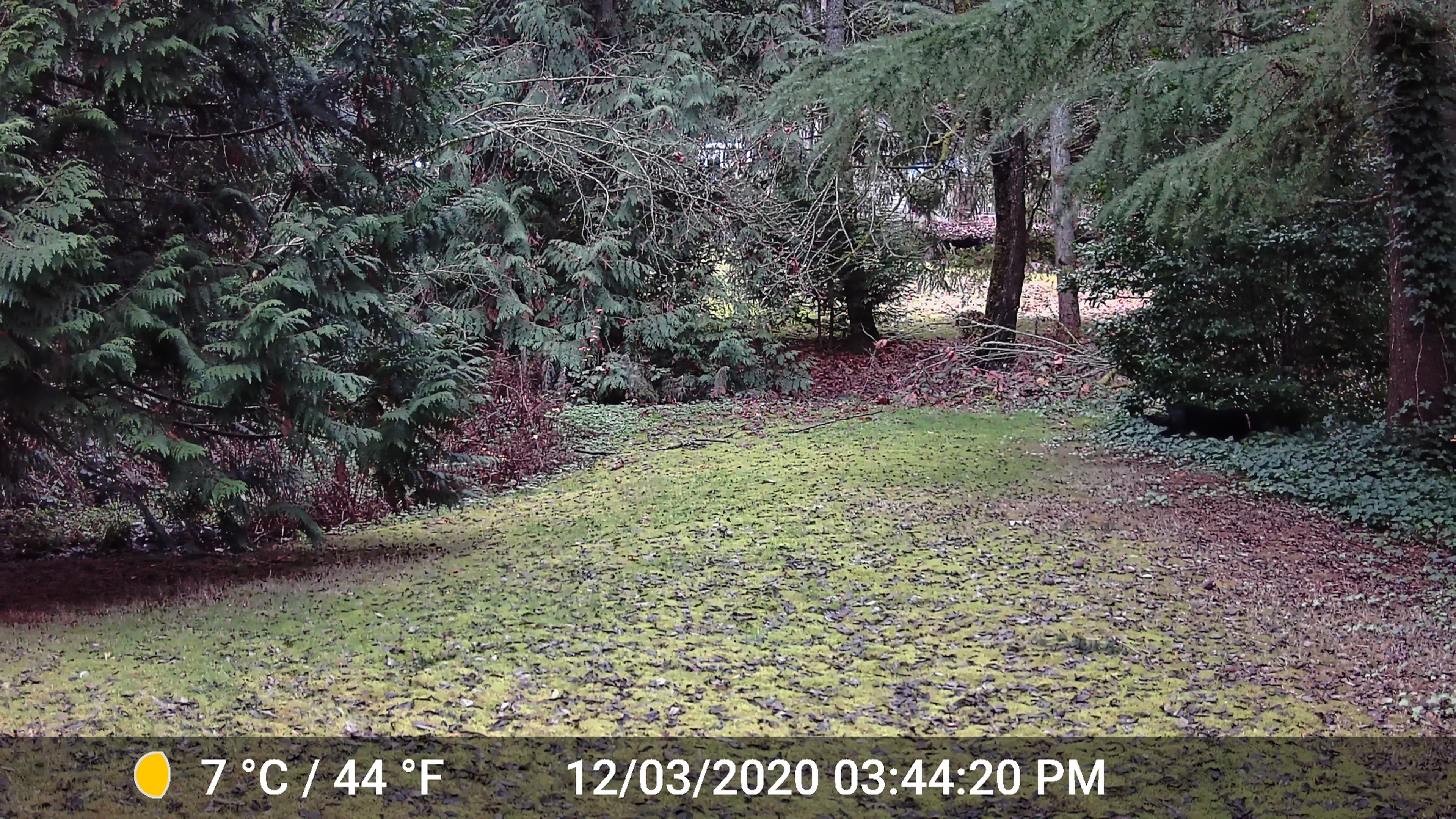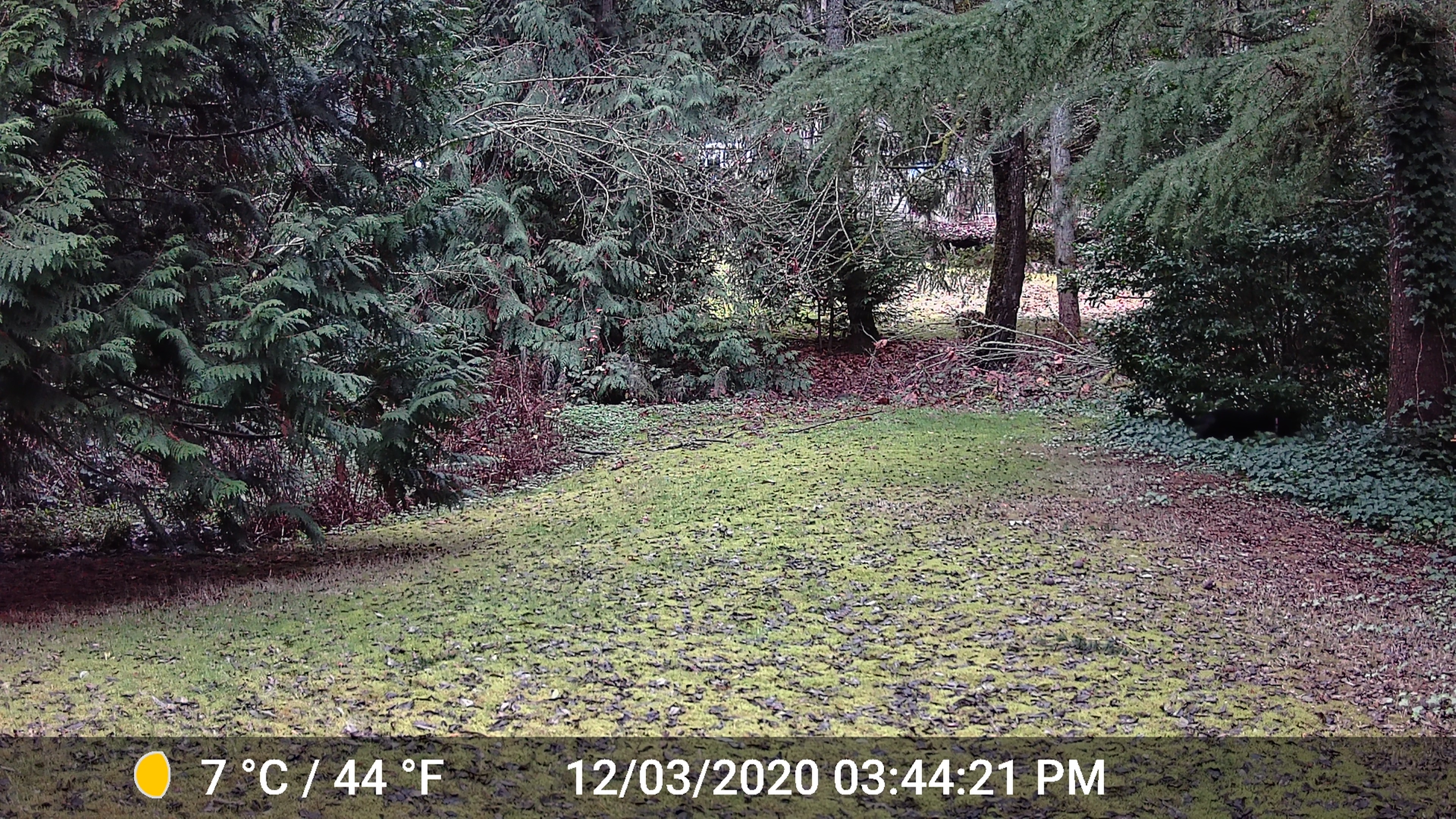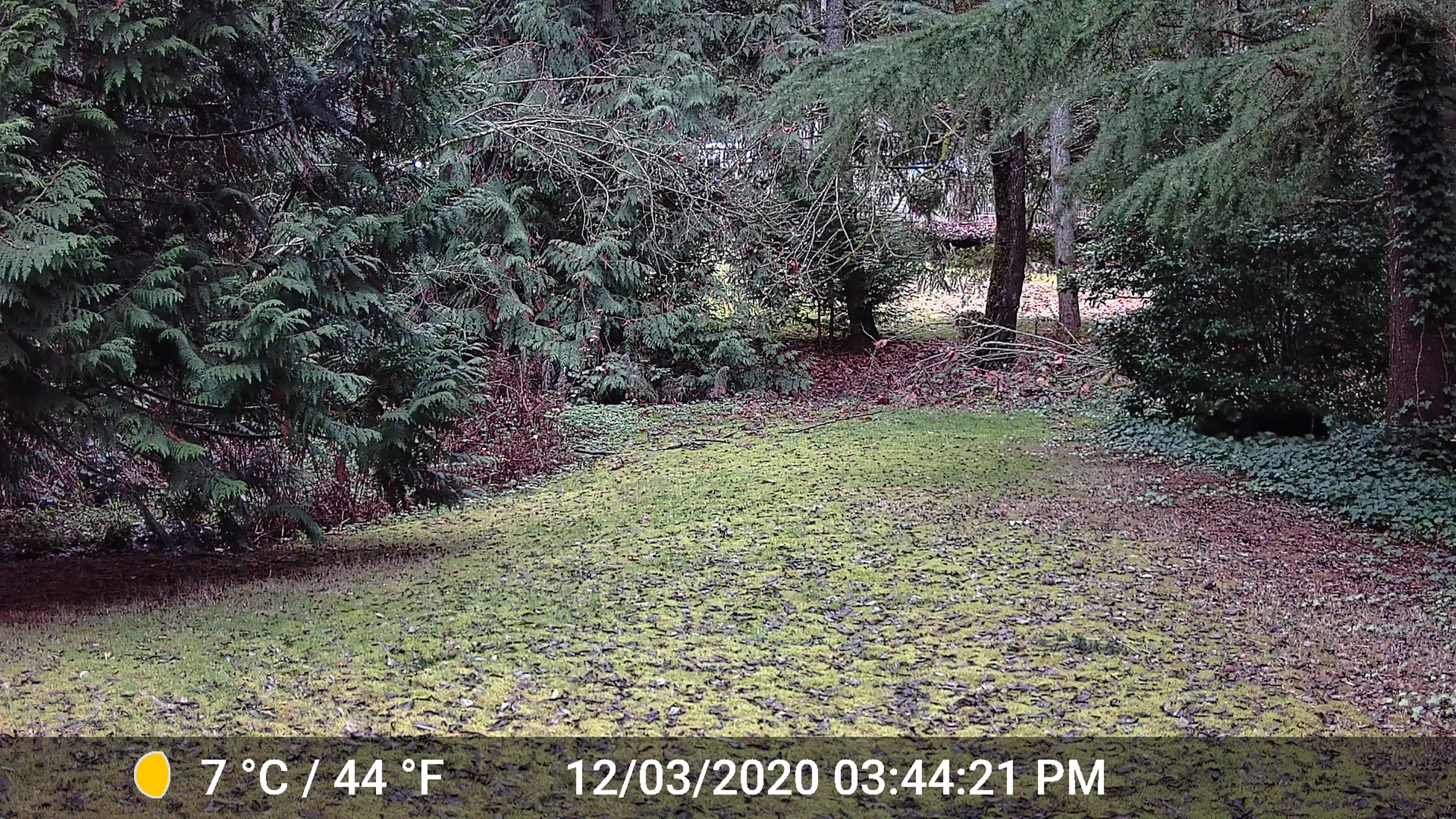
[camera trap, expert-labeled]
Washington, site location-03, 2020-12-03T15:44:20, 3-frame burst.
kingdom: Animalia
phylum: Chordata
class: Mammalia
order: Carnivora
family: Canidae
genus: Canis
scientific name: Canis familiaris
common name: domestic dog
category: dog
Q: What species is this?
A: Dog (domestic dog) (Canis familiaris).